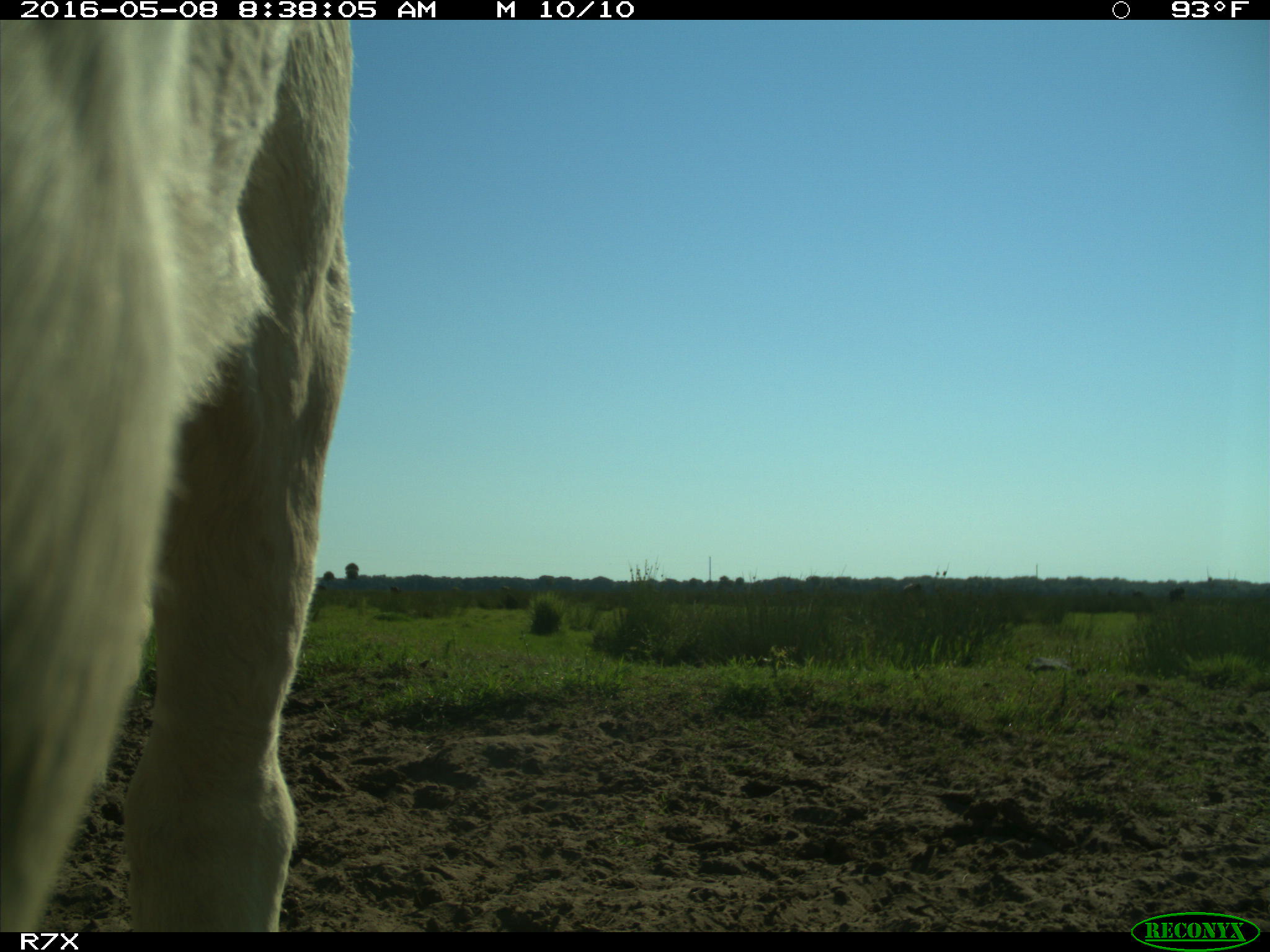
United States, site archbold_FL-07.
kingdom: Animalia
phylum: Chordata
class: Mammalia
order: Artiodactyla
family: Bovidae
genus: Bos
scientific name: Bos taurus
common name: domestic cow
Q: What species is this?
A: Bos taurus (domestic cow).